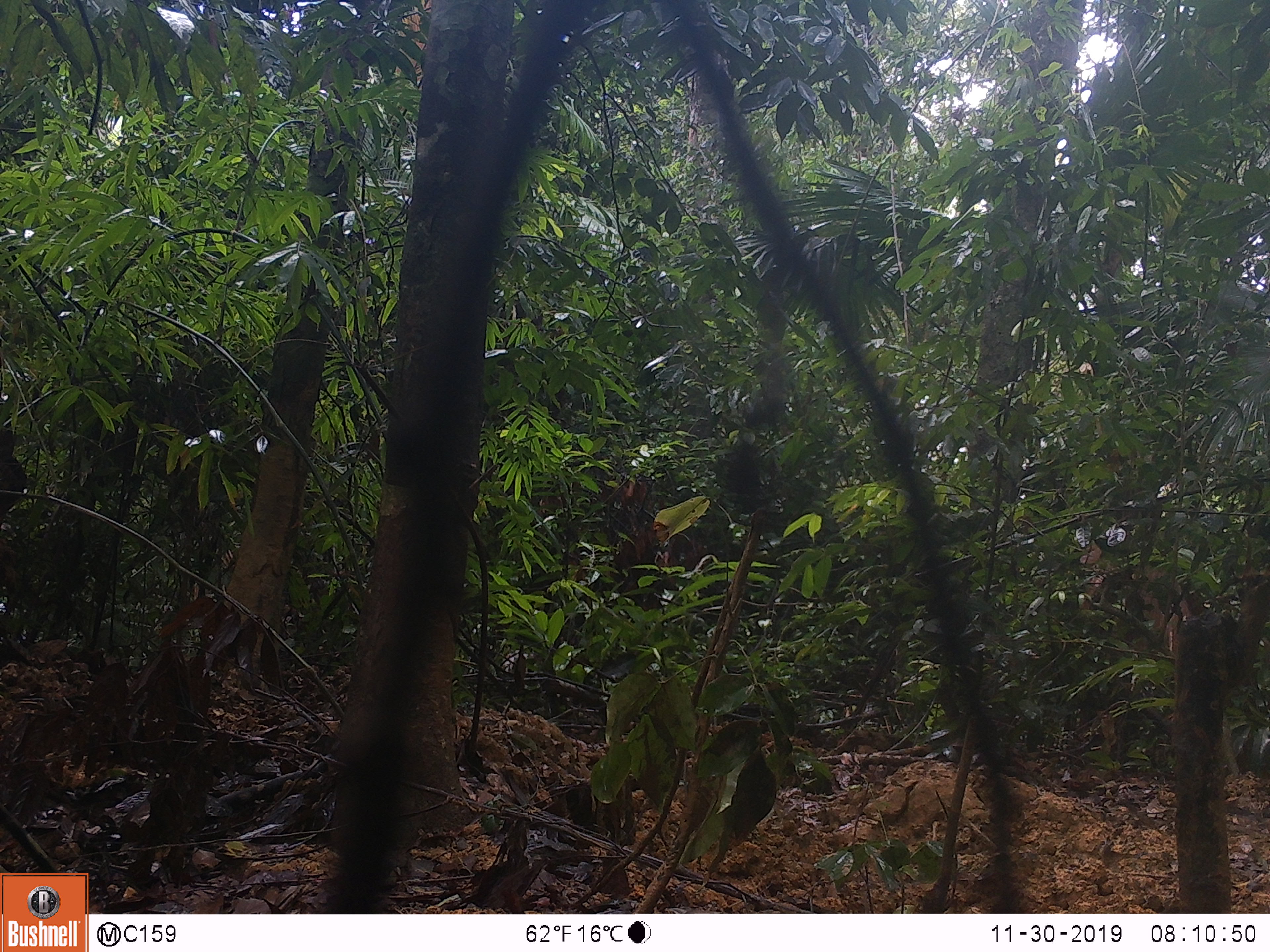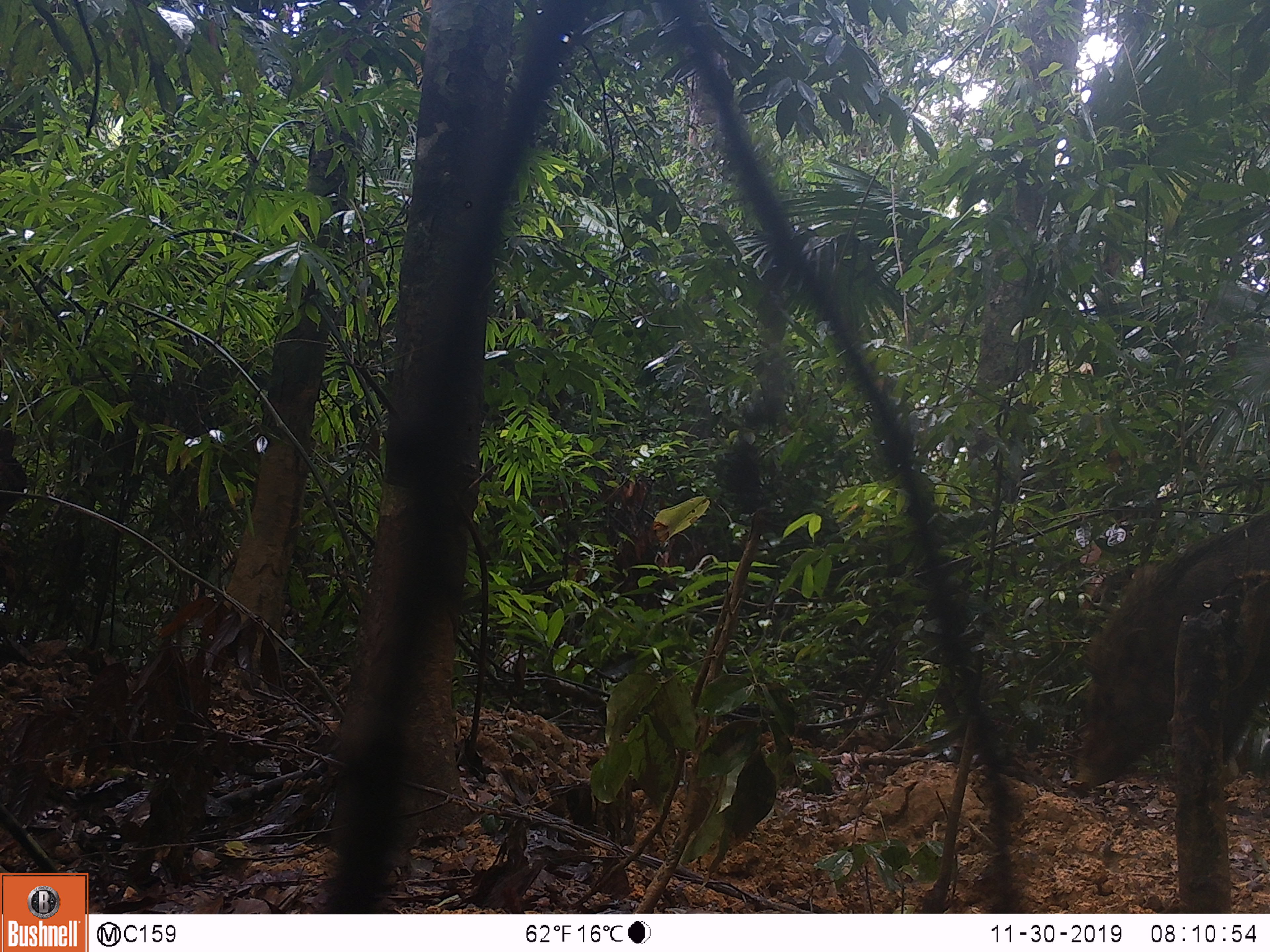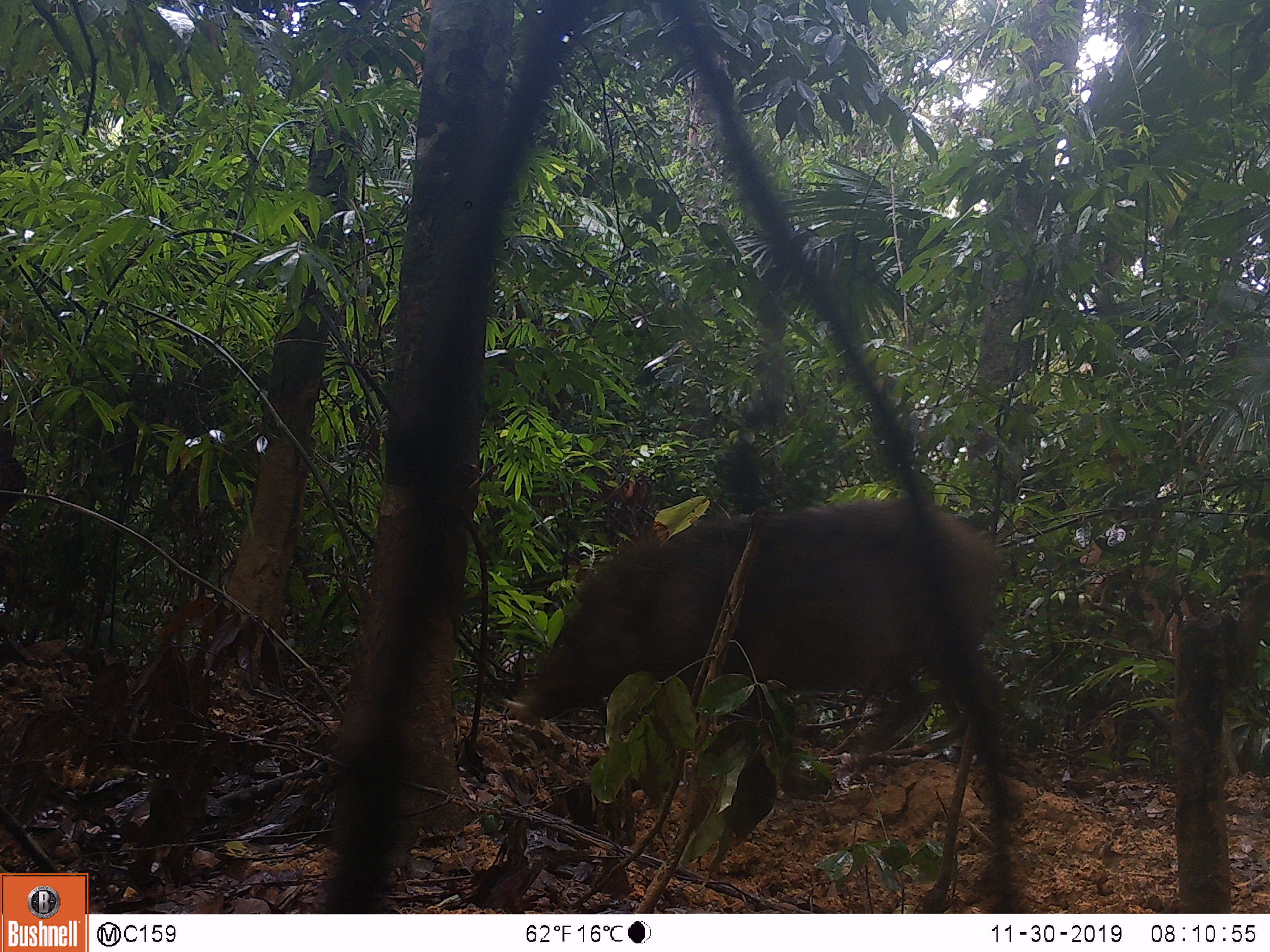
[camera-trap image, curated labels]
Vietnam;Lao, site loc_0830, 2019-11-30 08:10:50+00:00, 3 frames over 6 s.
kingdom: Animalia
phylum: Chordata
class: Mammalia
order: Artiodactyla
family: Suidae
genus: Sus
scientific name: Sus scrofa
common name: eurasian wild pig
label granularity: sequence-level